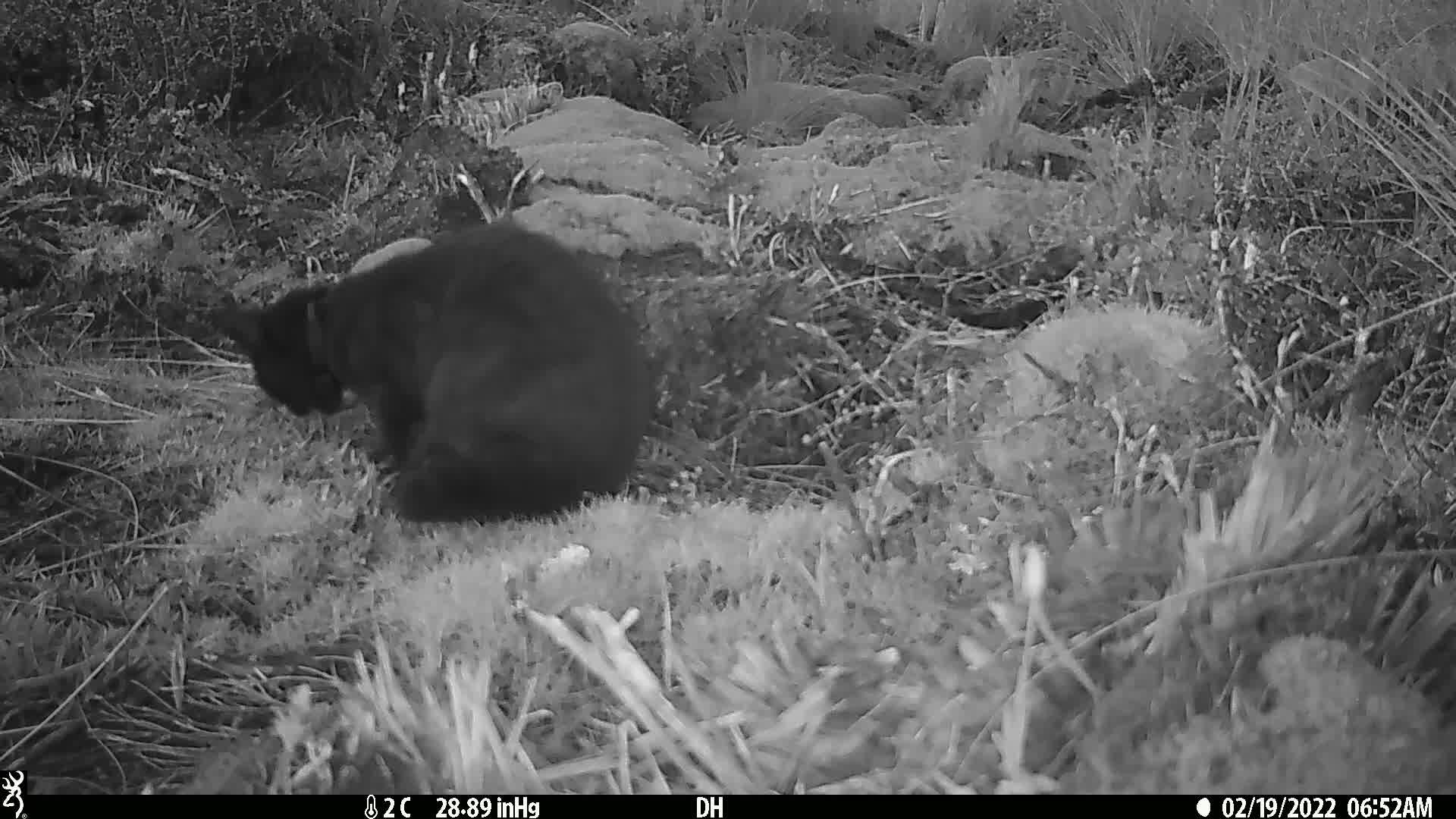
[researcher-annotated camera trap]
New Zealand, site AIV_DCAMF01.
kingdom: Animalia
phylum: Chordata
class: Mammalia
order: Carnivora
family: Felidae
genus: Felis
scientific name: Felis catus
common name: domestic cat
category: cat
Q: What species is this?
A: Cat (domestic cat) (Felis catus).